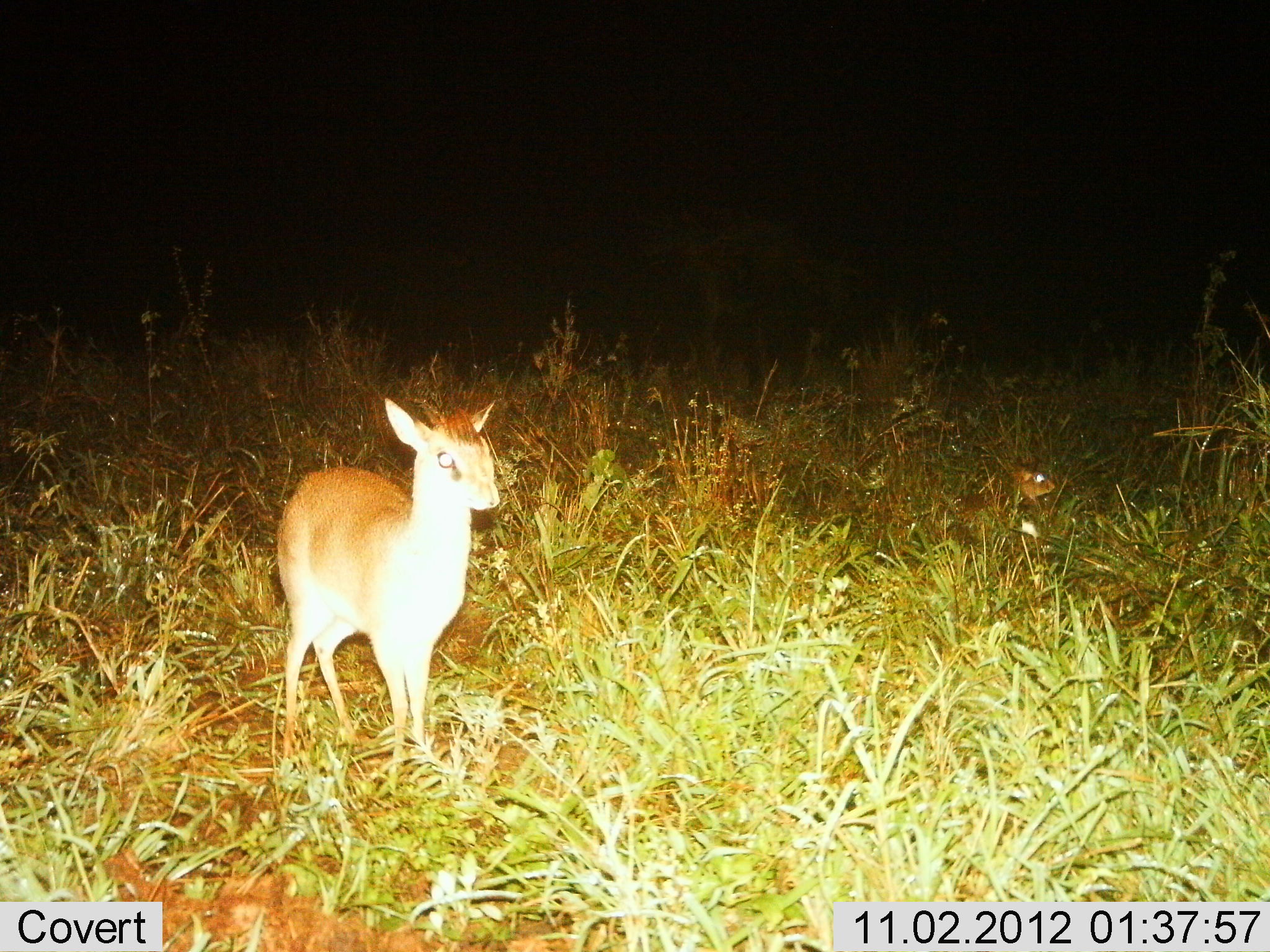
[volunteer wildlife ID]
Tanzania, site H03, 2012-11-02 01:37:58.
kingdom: Animalia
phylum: Chordata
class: Mammalia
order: Artiodactyla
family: Bovidae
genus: Madoqua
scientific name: Madoqua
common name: dikdik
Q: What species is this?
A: Dikdik (Madoqua).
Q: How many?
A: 2.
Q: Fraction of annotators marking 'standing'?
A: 100%.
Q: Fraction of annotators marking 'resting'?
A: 40%.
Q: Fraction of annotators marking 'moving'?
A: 0%.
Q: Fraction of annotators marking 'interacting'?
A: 0%.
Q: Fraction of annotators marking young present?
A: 30%.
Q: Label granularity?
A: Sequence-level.